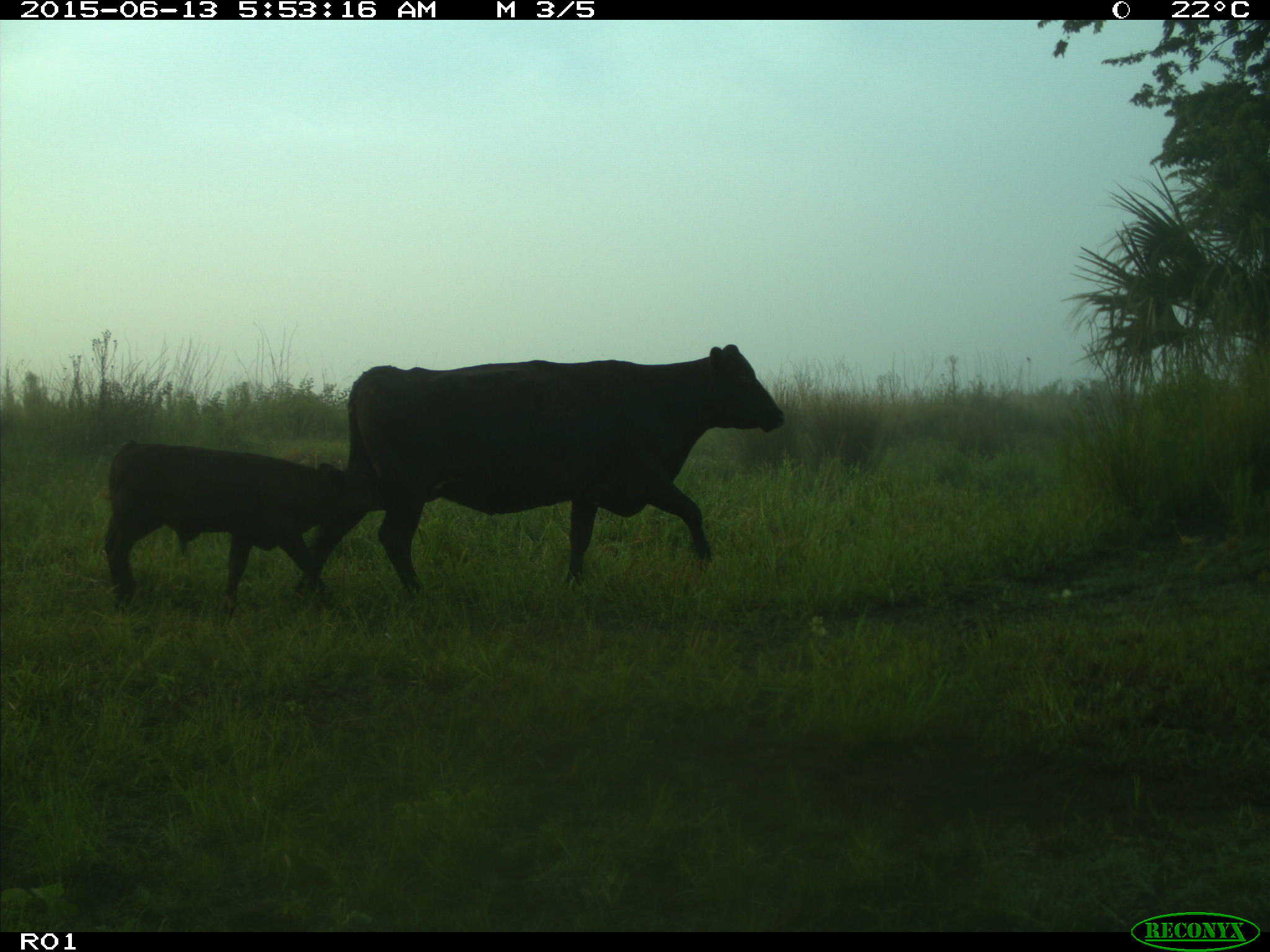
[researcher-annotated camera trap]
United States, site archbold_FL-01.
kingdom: Animalia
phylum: Chordata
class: Mammalia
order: Artiodactyla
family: Bovidae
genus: Bos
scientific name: Bos taurus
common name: domestic cow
Bos taurus (domestic cow).